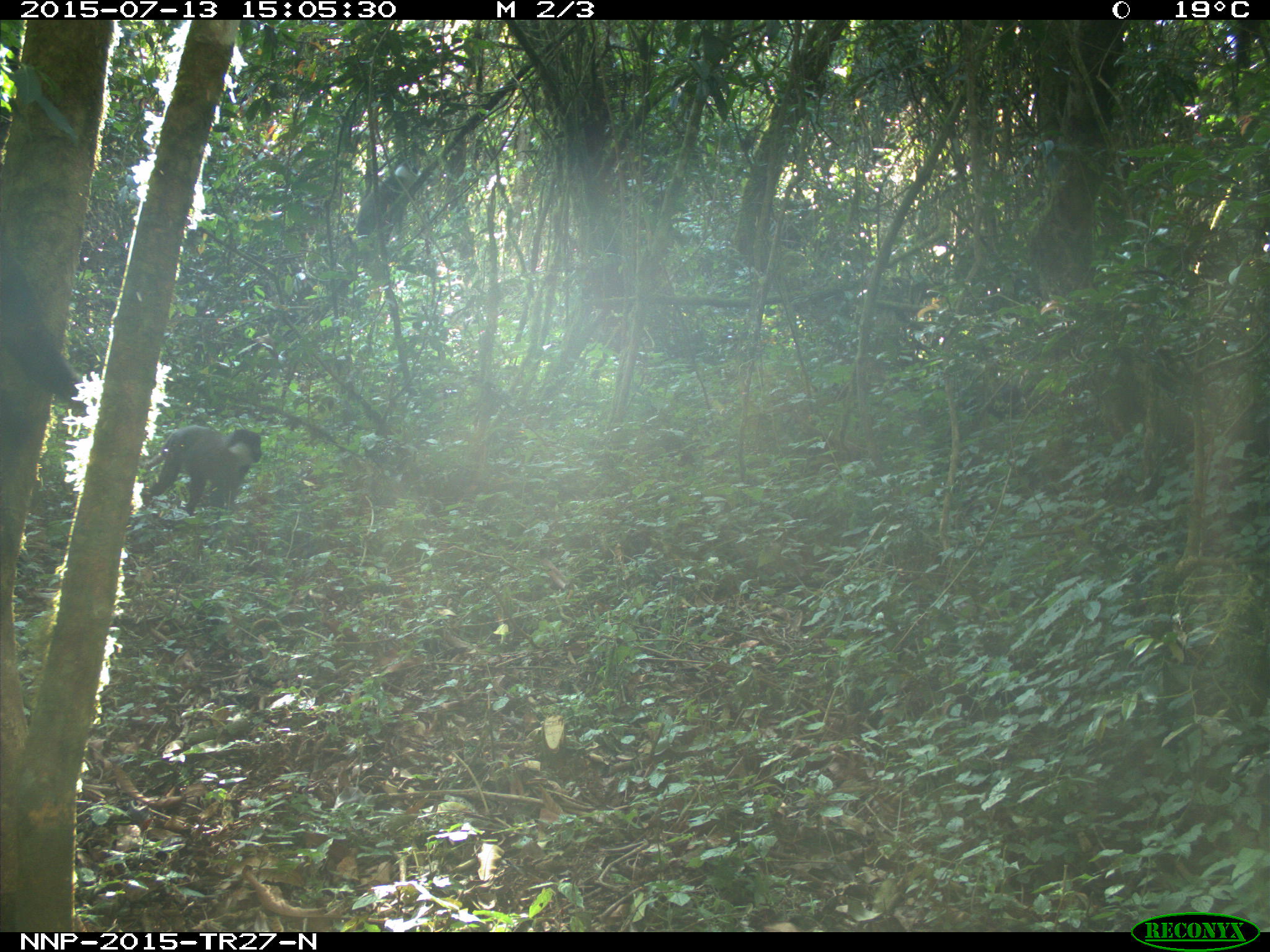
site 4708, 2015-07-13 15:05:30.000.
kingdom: Animalia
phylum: Chordata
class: Mammalia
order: Primates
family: Cercopithecidae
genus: Cercopithecus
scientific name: Cercopithecus mitis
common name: blue monkey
Cercopithecus mitis (blue monkey), count 1.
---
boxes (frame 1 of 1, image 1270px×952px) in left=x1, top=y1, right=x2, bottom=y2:
cercopithecus mitis: left=0, top=230, right=89, bottom=406; left=138, top=422, right=263, bottom=518; left=354, top=155, right=423, bottom=241